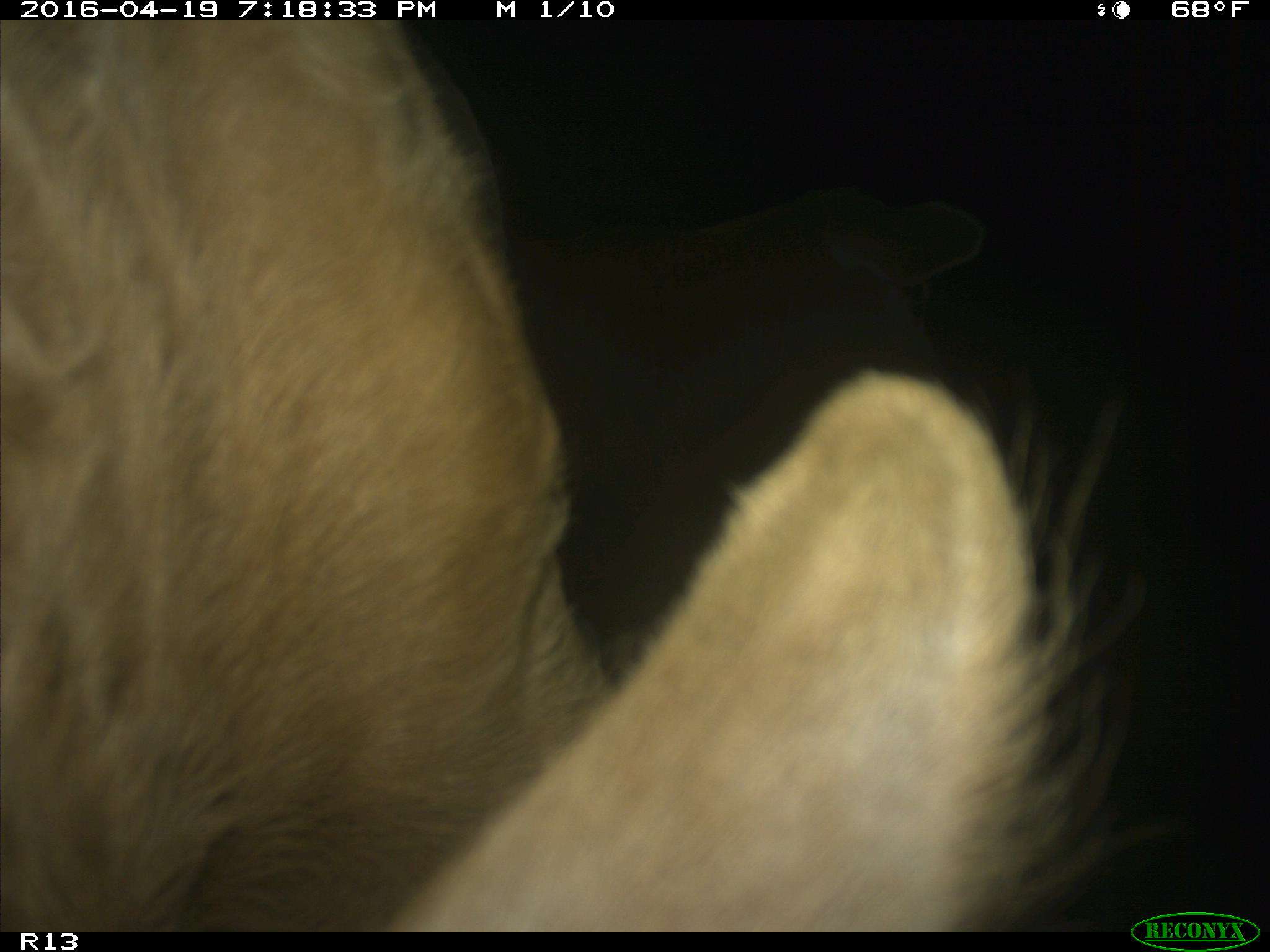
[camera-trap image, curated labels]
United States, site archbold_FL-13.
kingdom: Animalia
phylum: Chordata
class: Mammalia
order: Artiodactyla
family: Bovidae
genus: Bos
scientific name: Bos taurus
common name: domestic cow